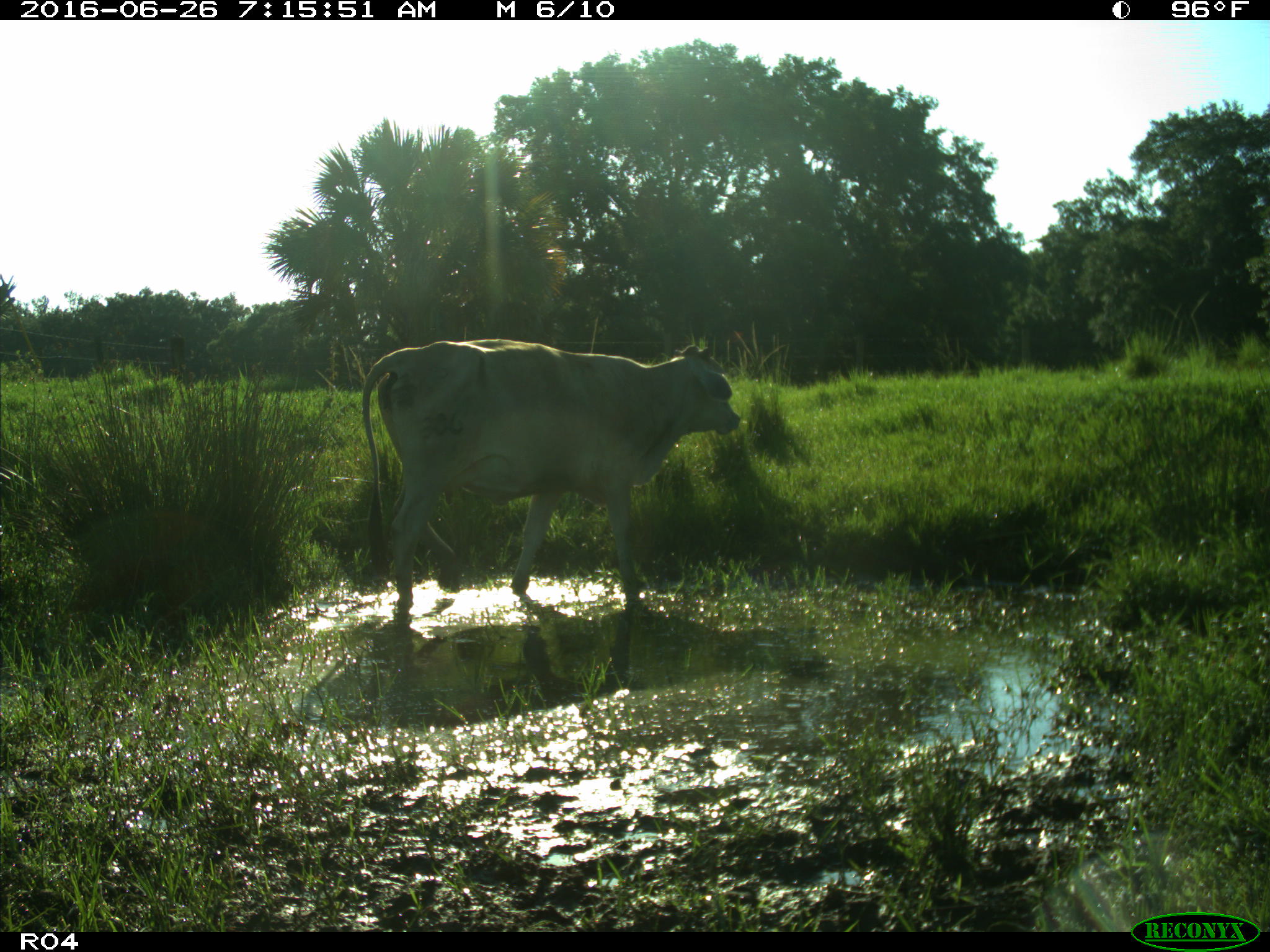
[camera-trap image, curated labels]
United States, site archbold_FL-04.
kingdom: Animalia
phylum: Chordata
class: Mammalia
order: Artiodactyla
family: Bovidae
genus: Bos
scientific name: Bos taurus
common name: domestic cow